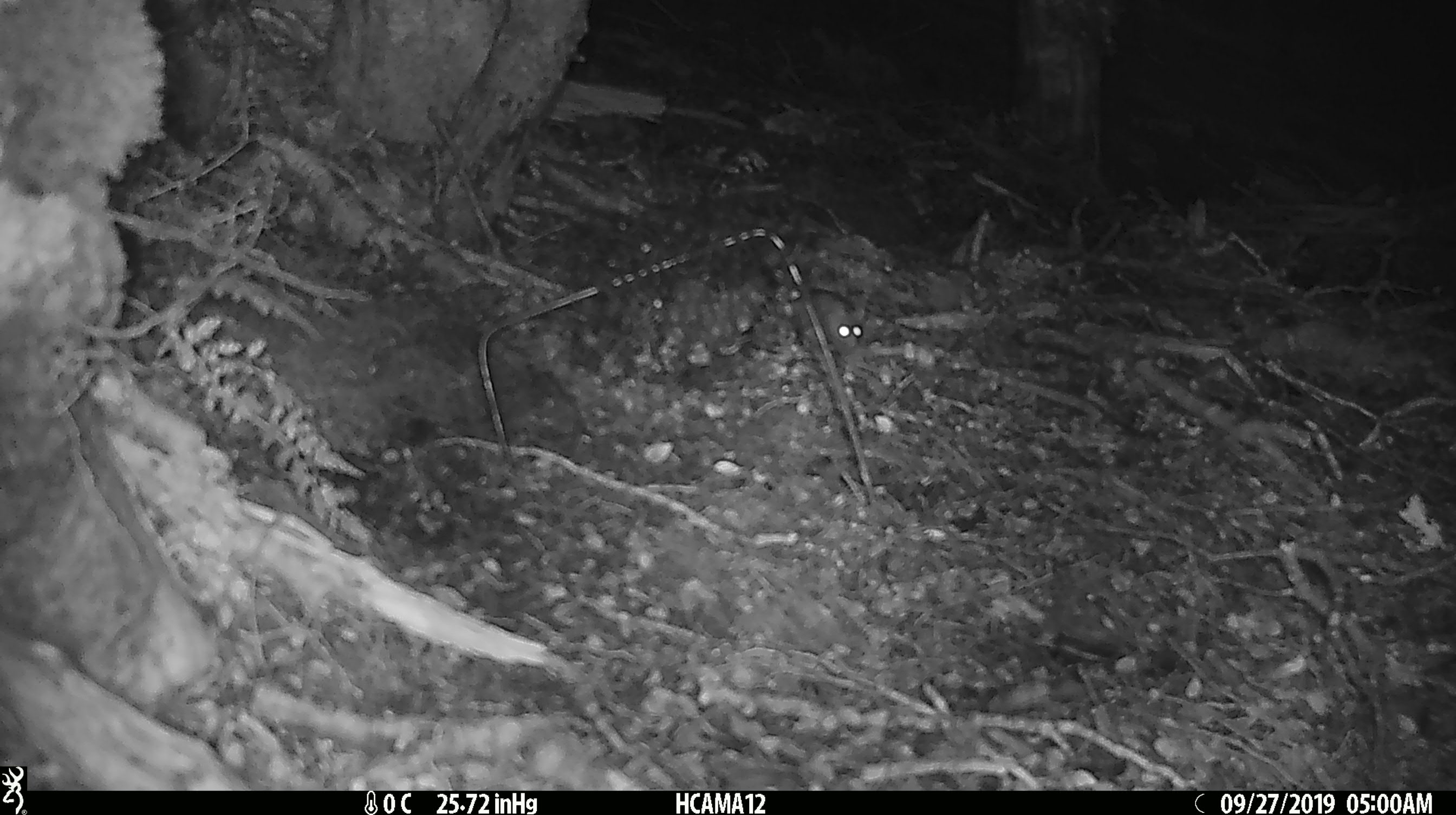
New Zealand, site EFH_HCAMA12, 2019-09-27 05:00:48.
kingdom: Animalia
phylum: Chordata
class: Mammalia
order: Rodentia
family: Muridae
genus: Mus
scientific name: Mus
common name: mouse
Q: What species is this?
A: Mouse (Mus).